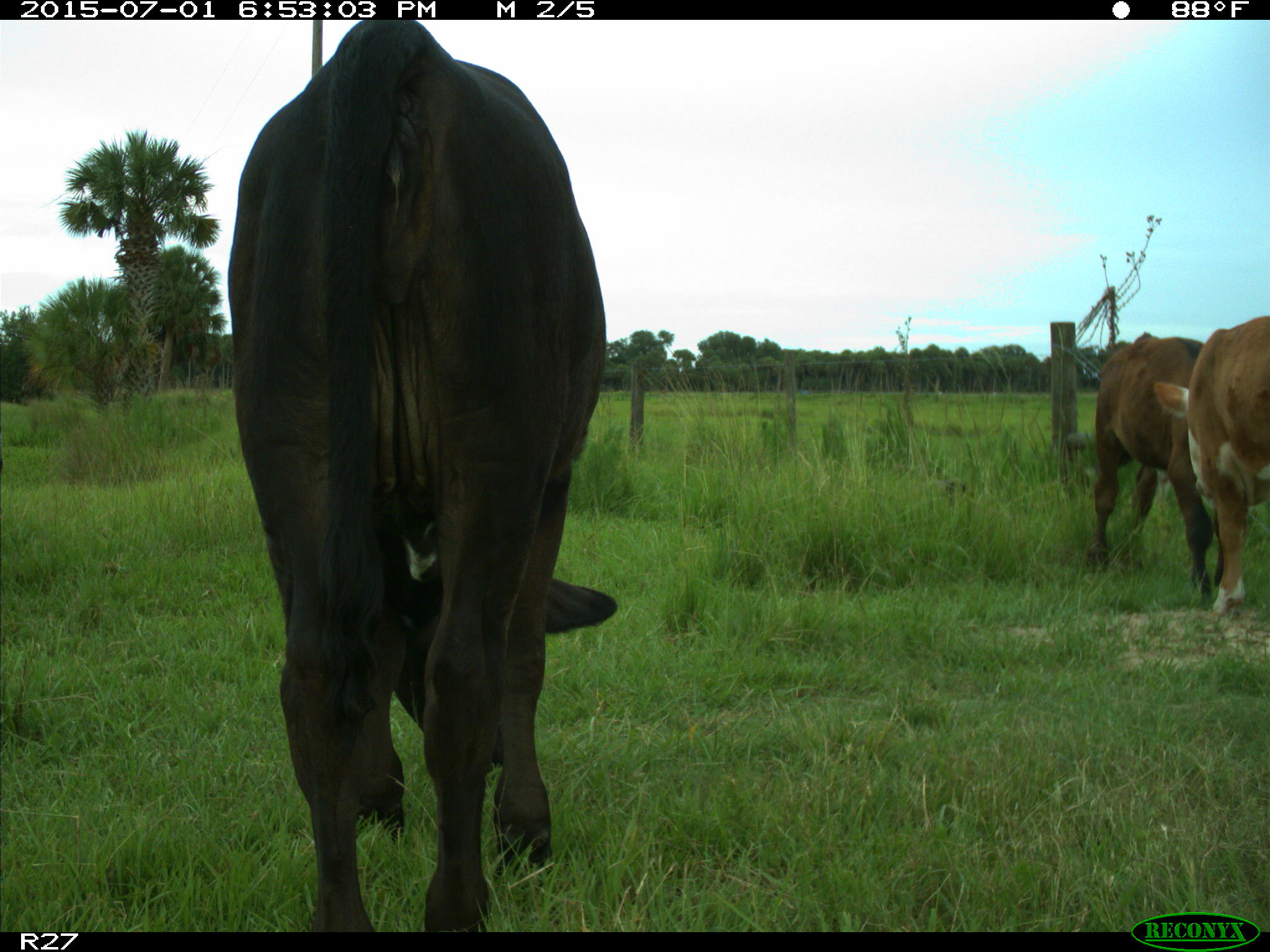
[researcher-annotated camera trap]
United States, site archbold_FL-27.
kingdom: Animalia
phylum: Chordata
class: Mammalia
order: Artiodactyla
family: Bovidae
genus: Bos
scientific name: Bos taurus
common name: domestic cow